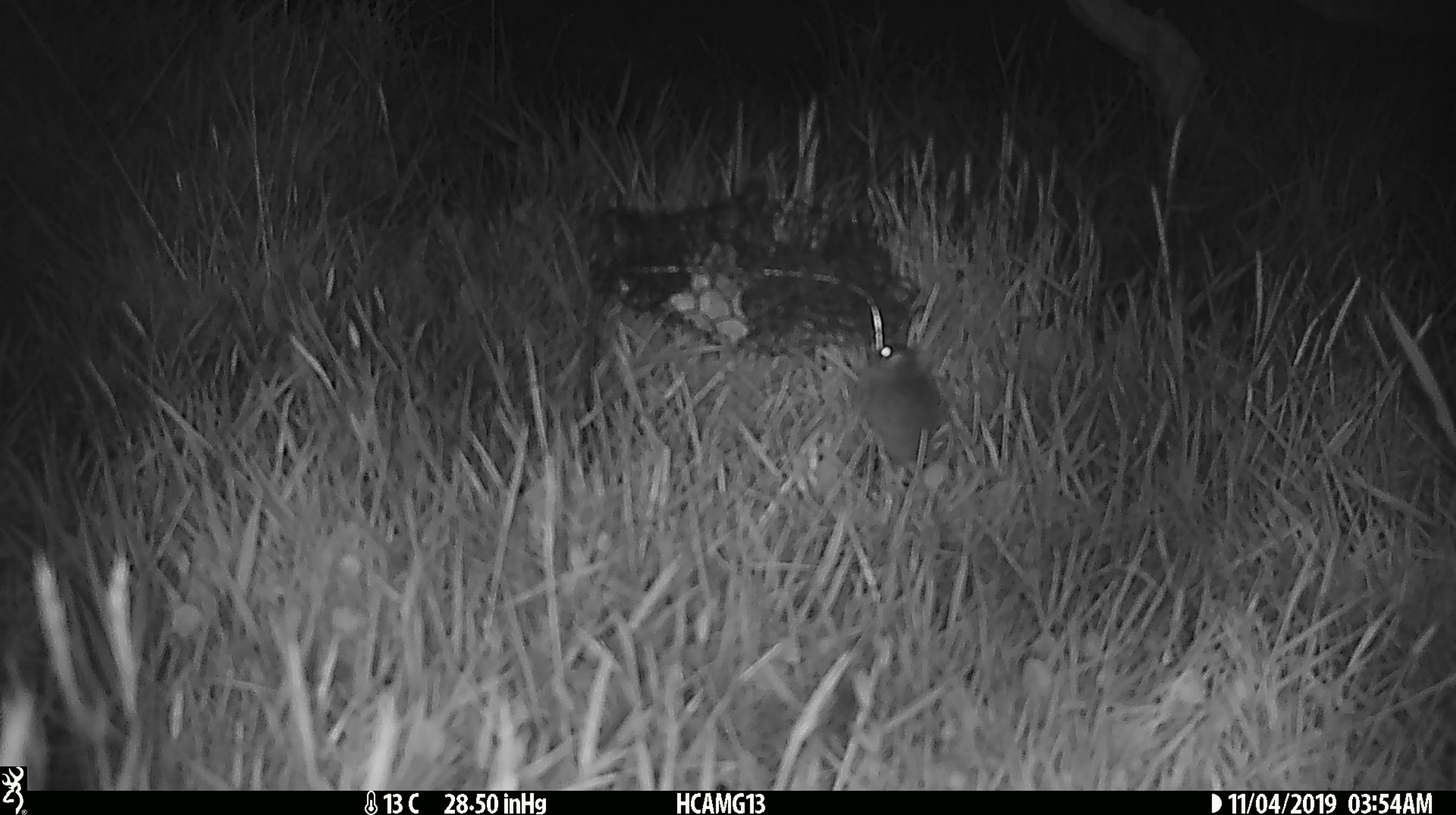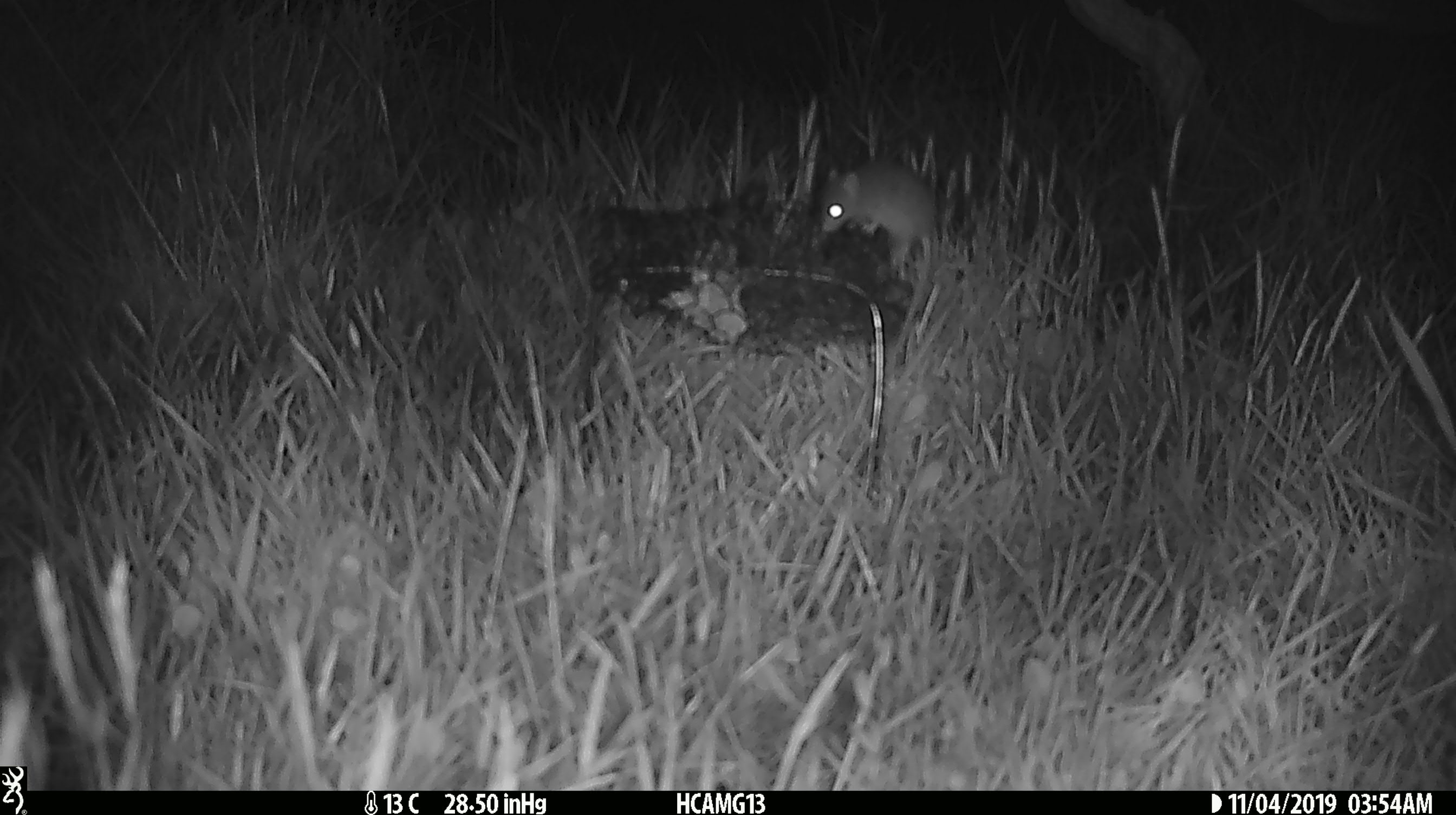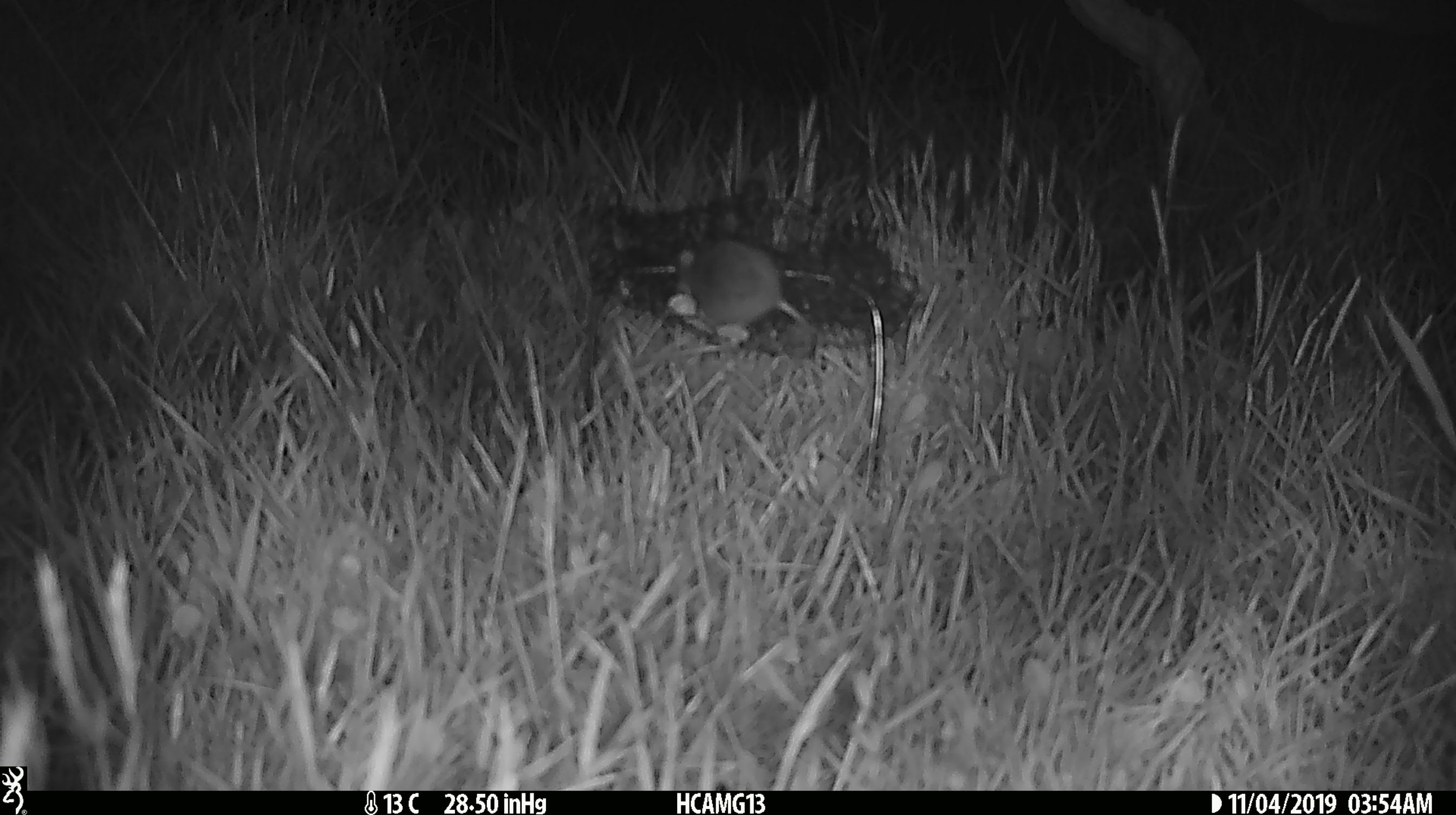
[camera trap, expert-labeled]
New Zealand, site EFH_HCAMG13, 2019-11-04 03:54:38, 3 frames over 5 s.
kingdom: Animalia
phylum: Chordata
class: Mammalia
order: Rodentia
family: Muridae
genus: Mus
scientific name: Mus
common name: mouse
Mouse (Mus).